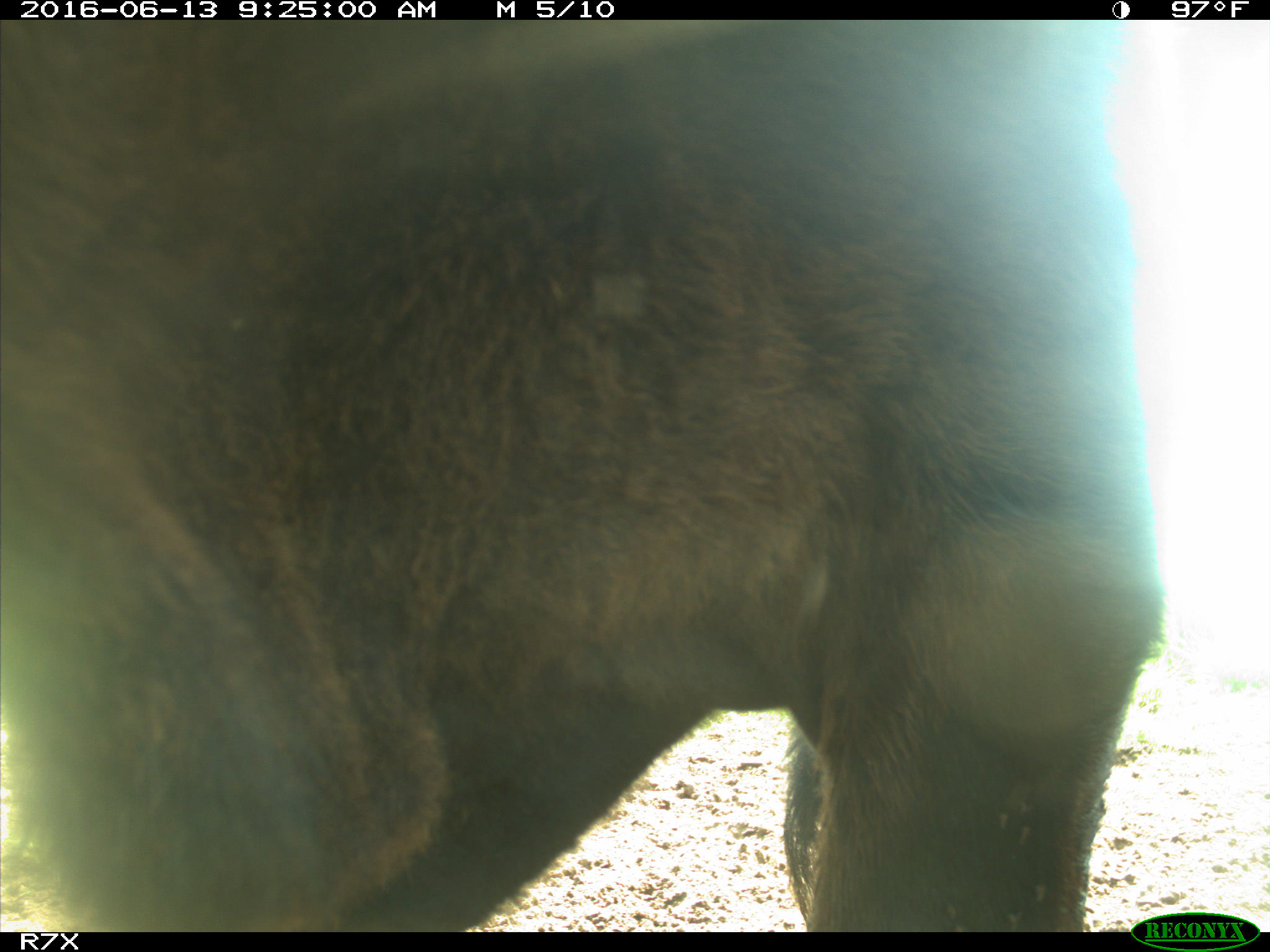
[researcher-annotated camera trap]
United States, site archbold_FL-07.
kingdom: Animalia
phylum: Chordata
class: Mammalia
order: Artiodactyla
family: Bovidae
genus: Bos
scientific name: Bos taurus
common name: domestic cow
Bos taurus (domestic cow).